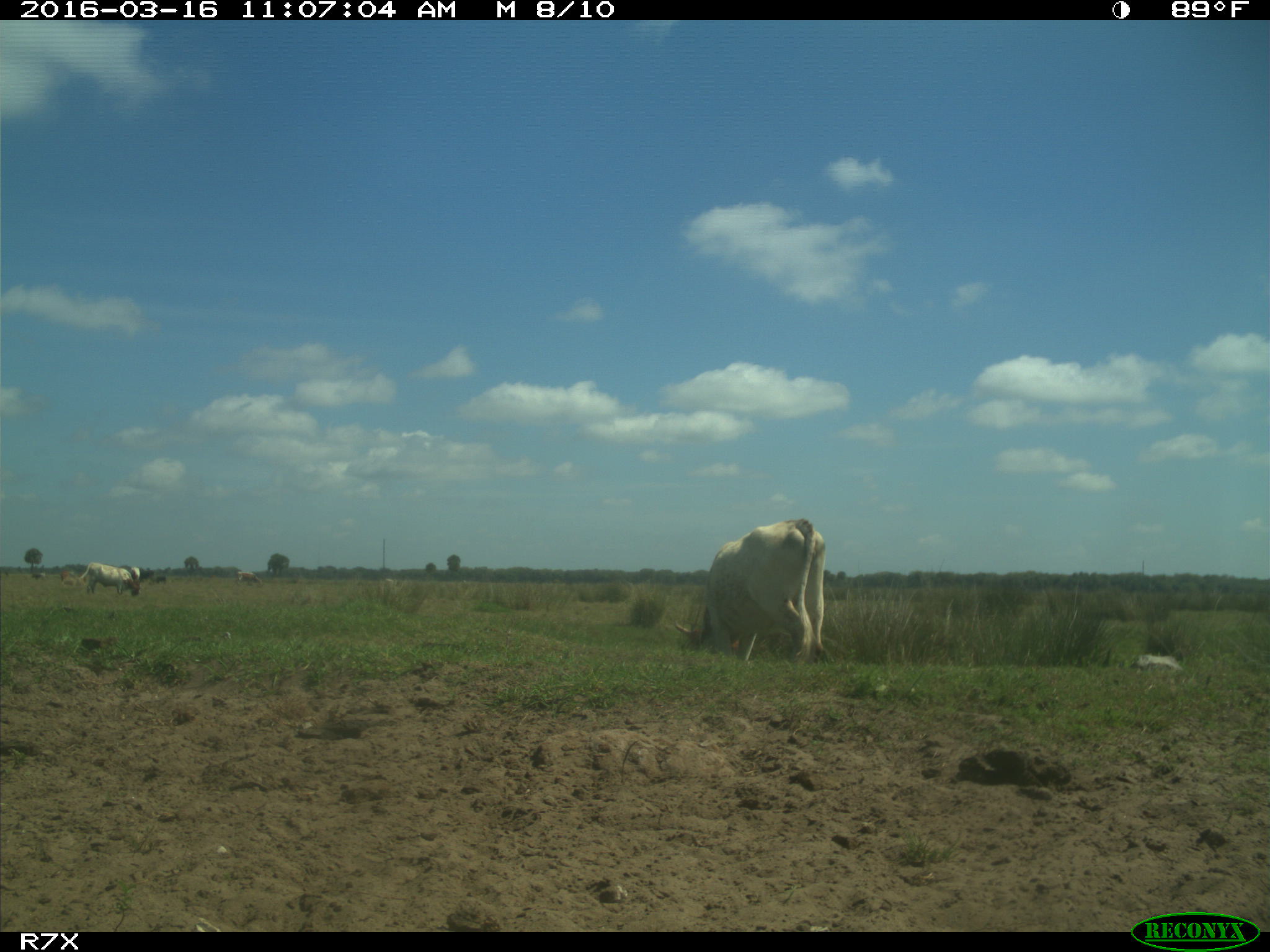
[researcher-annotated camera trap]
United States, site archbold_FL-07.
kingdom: Animalia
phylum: Chordata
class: Mammalia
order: Artiodactyla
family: Bovidae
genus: Bos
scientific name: Bos taurus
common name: domestic cow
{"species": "Bos taurus (domestic cow)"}